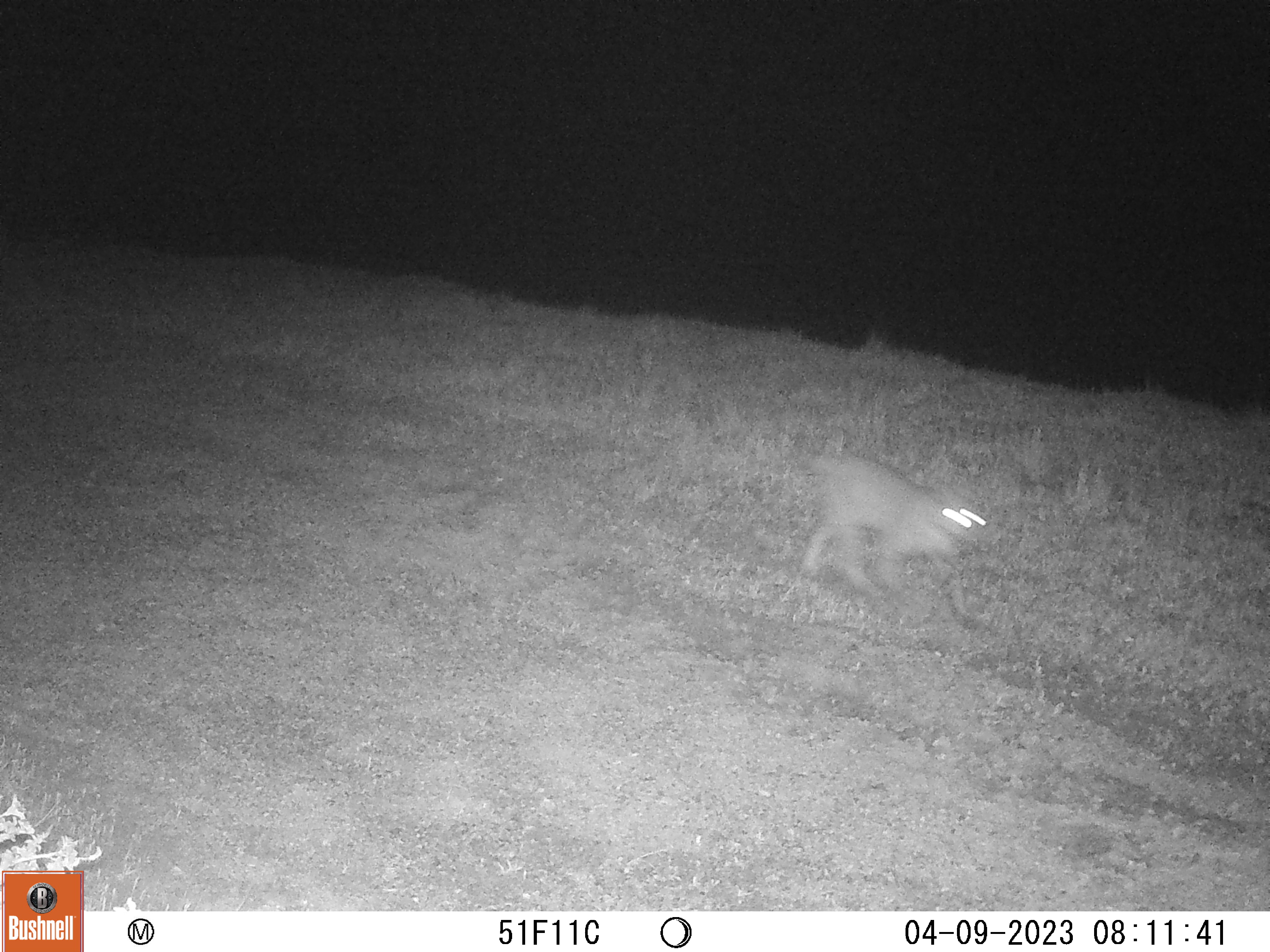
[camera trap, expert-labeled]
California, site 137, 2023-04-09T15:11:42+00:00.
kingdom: Animalia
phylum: Chordata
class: Mammalia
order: Carnivora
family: Felidae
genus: Lynx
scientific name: Lynx rufus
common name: bobcat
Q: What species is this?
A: Bobcat (Lynx rufus).